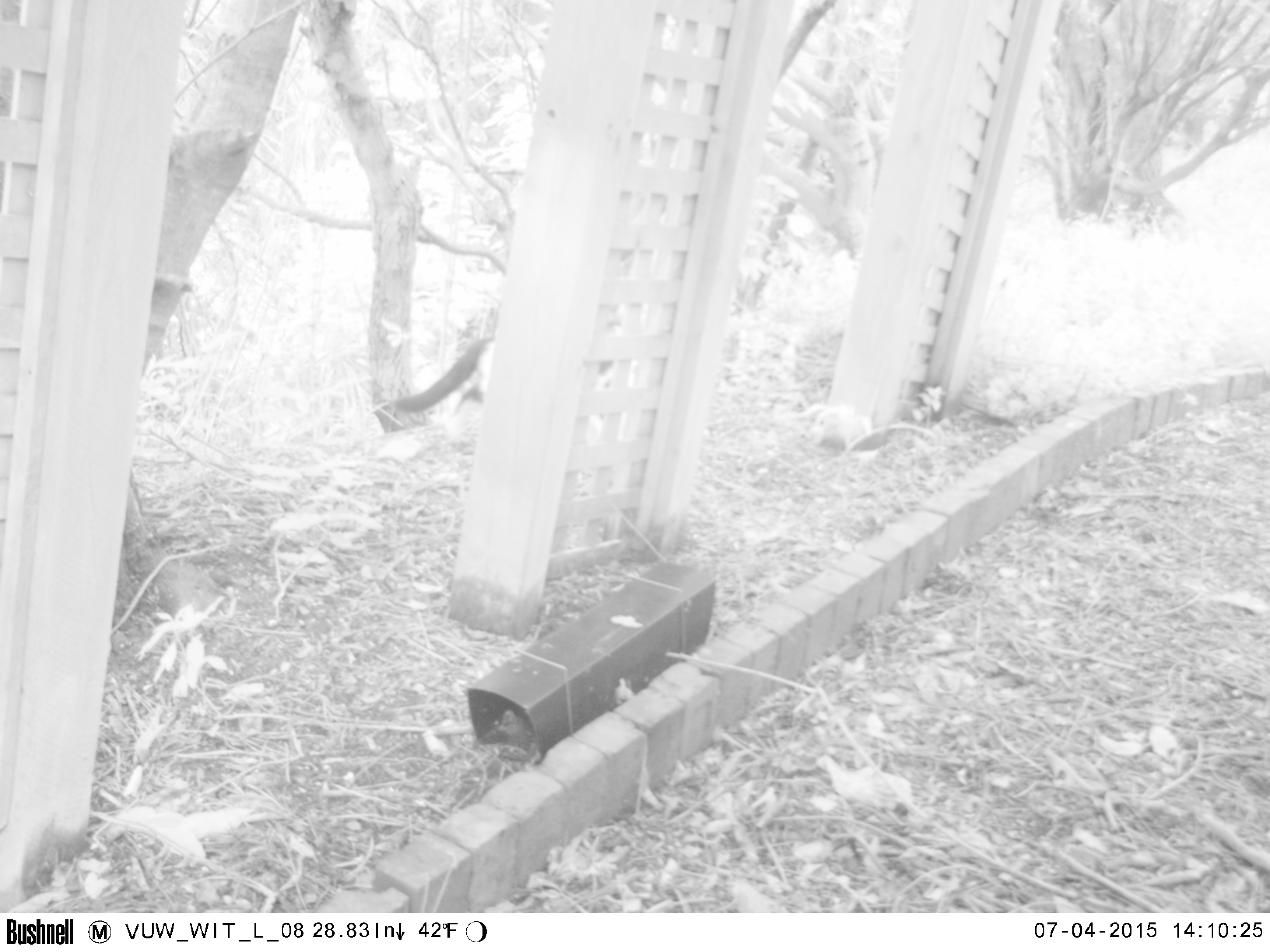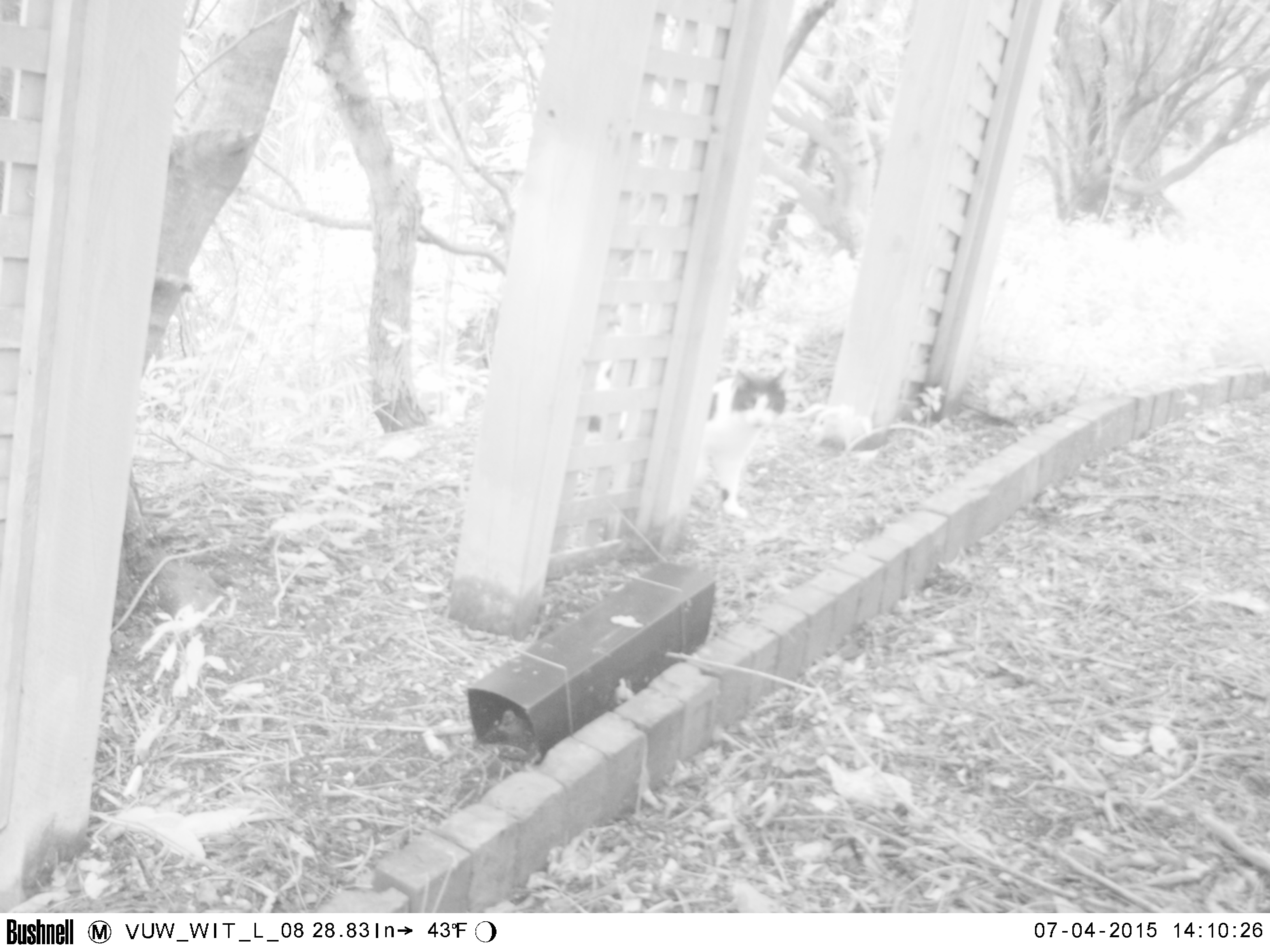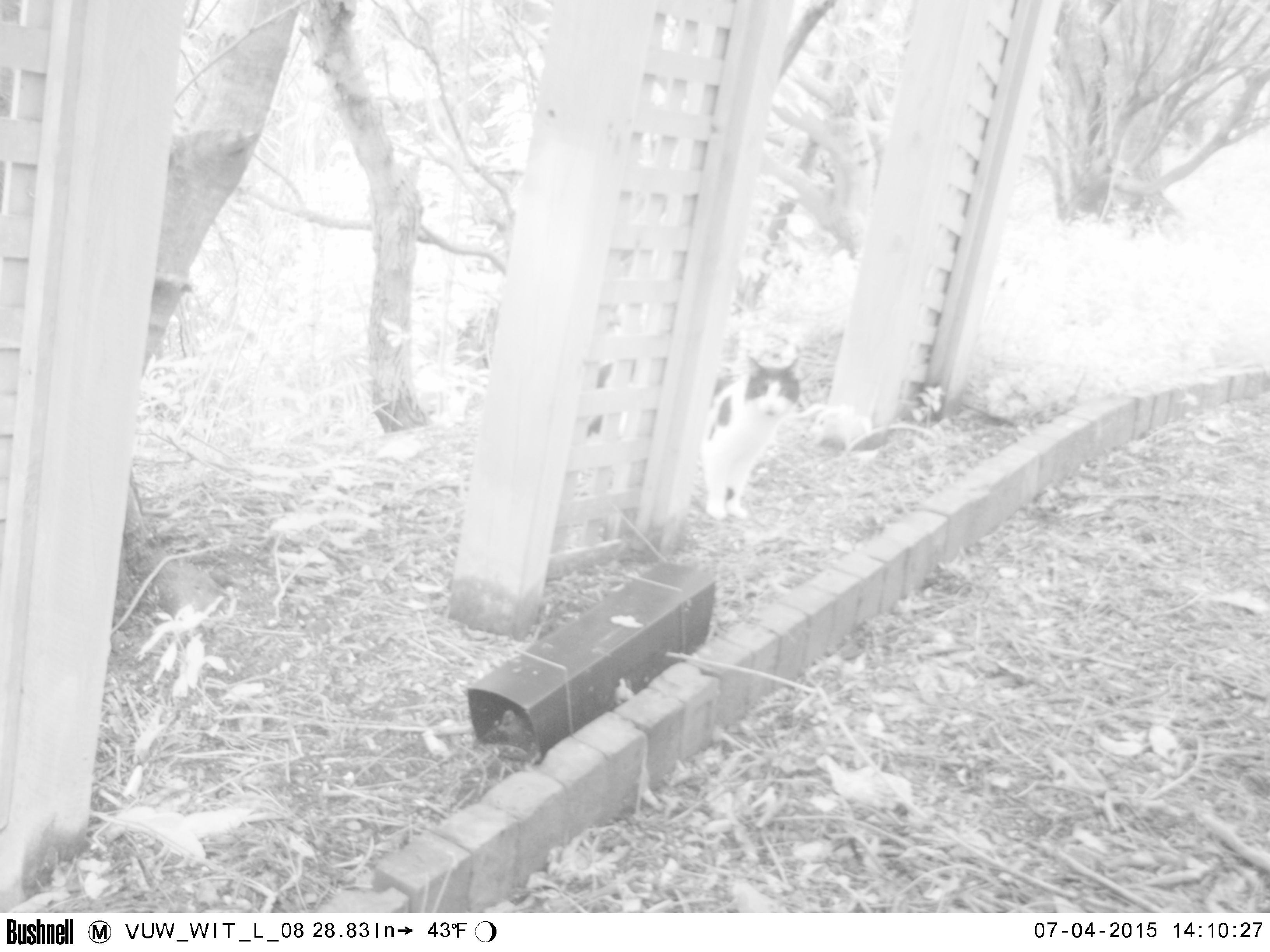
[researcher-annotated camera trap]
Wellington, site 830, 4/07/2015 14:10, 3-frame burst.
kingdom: Animalia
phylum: Chordata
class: Mammalia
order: Carnivora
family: Felidae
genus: Felis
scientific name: Felis catus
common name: cat